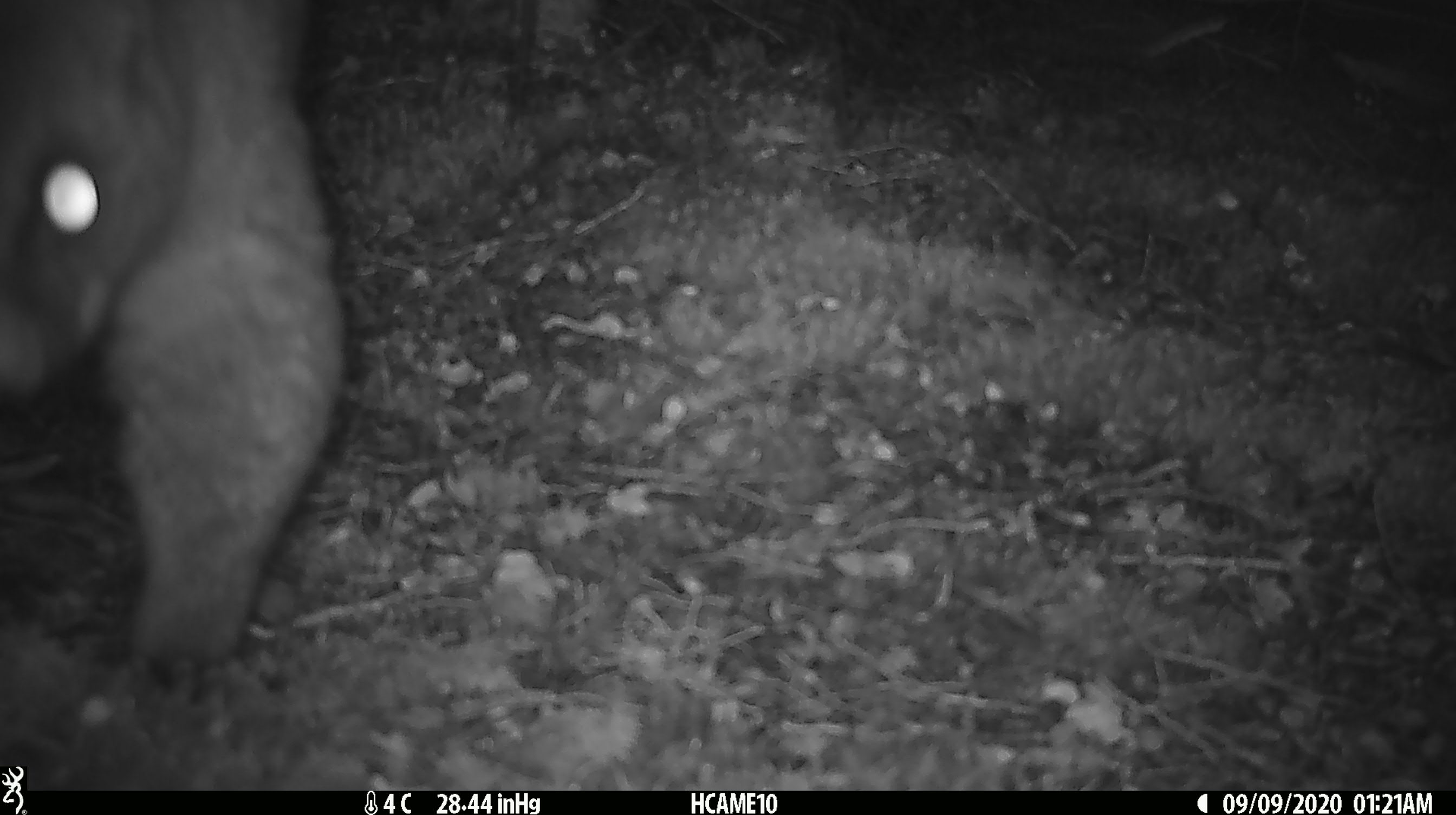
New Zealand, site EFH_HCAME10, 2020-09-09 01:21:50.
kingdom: Animalia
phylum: Chordata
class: Mammalia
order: Diprotodontia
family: Phalangeridae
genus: Trichosurus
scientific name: Trichosurus vulpecula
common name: common brushtail possum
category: possum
Possum (common brushtail possum) (Trichosurus vulpecula).